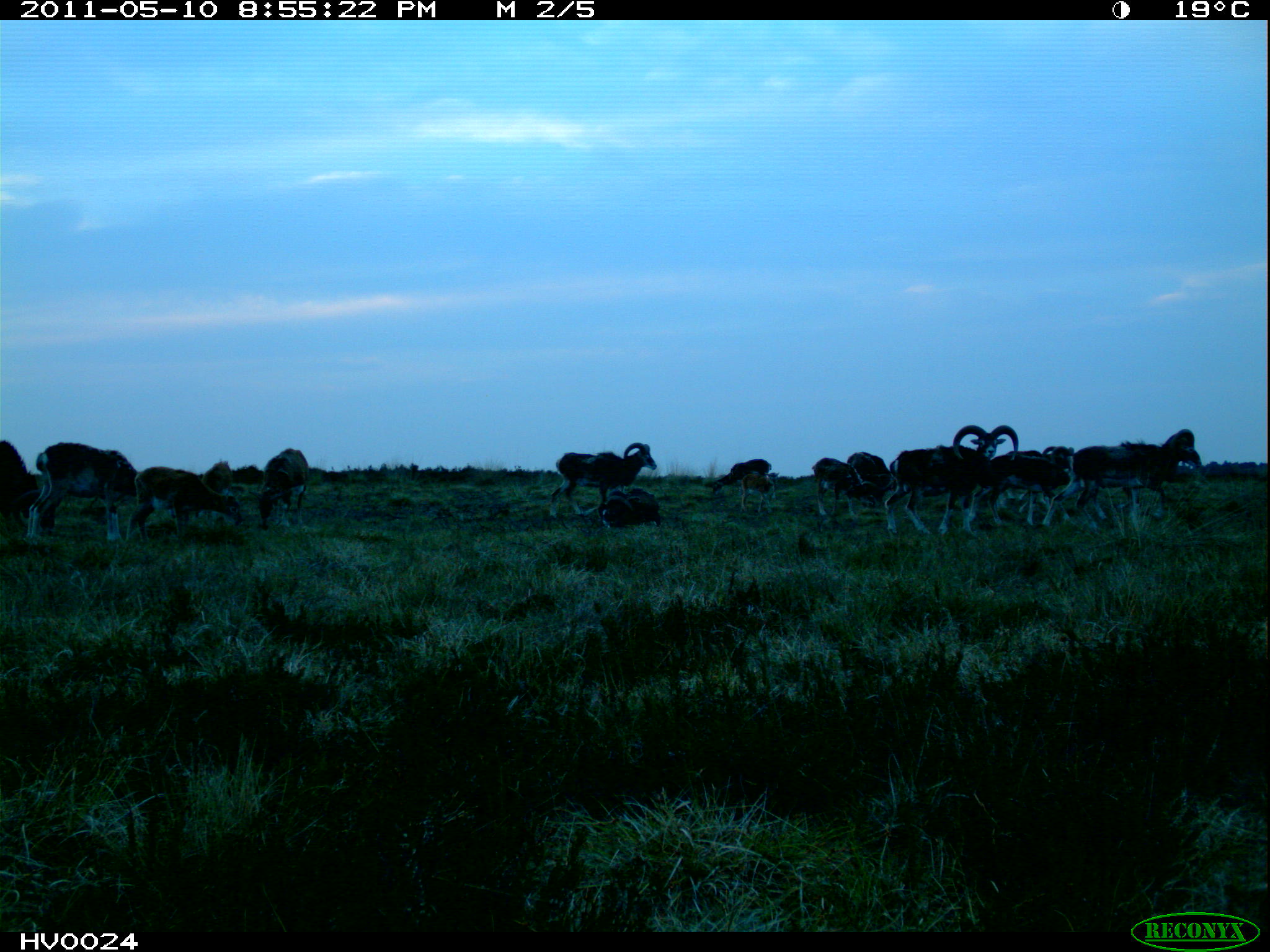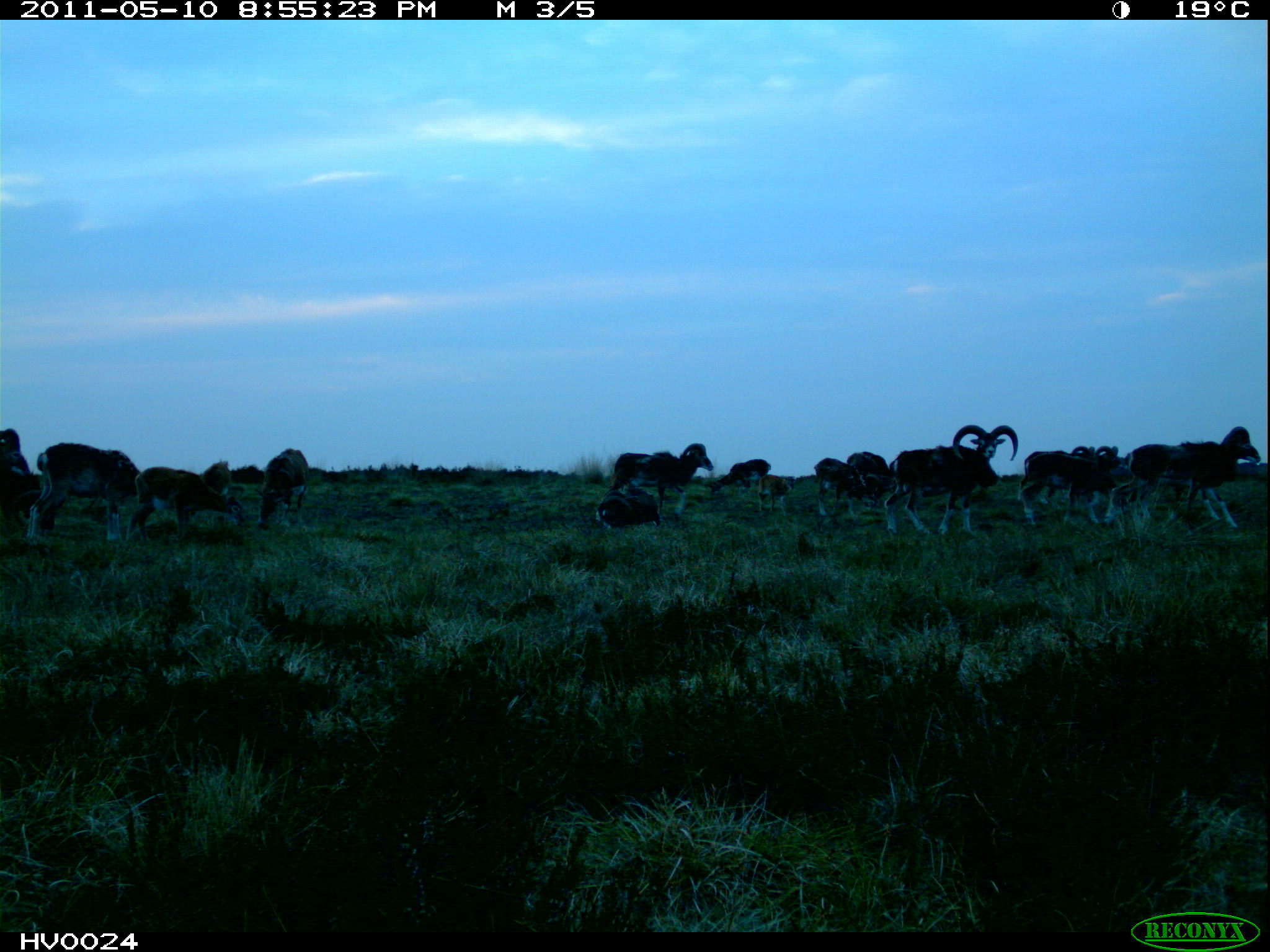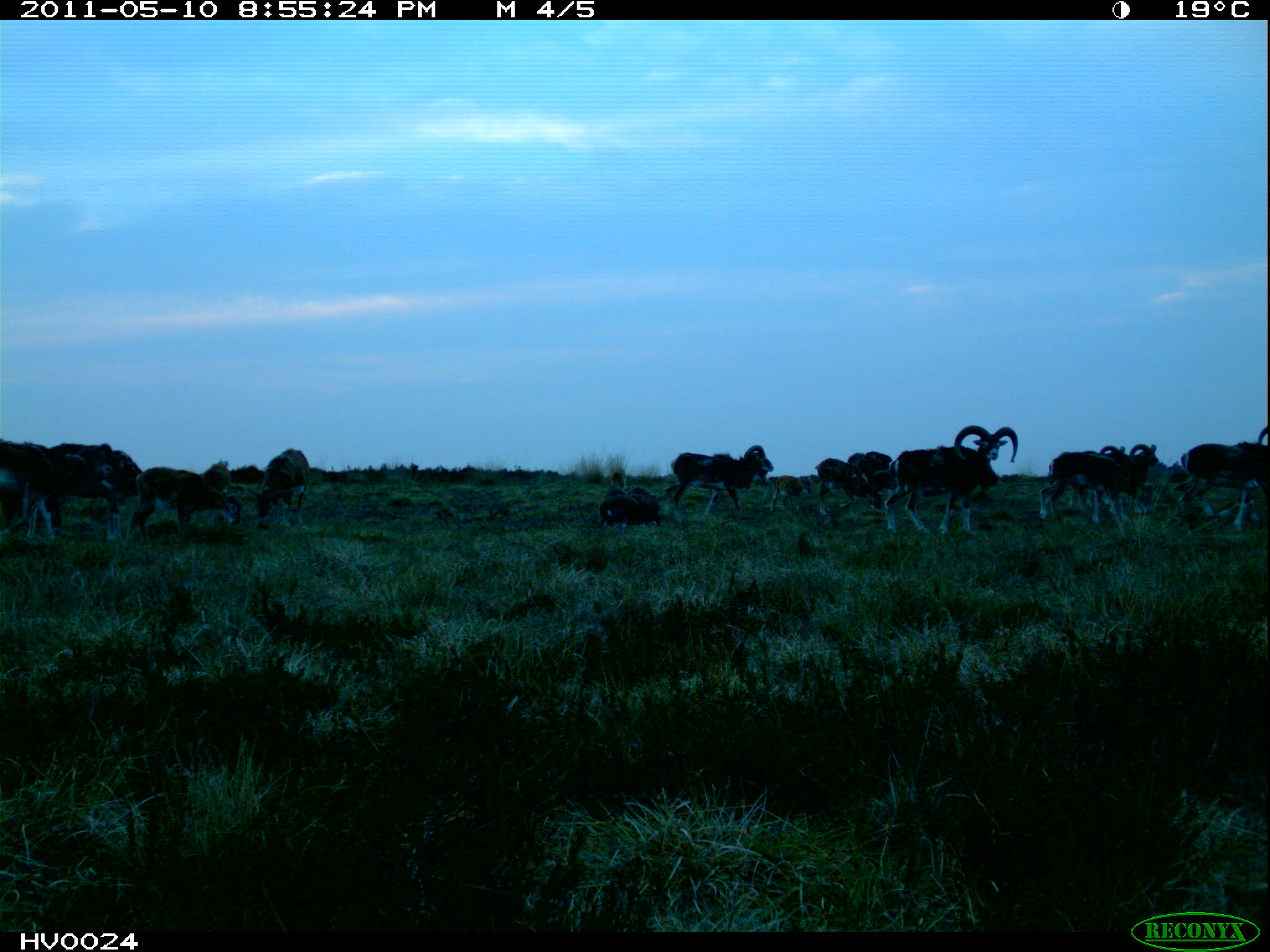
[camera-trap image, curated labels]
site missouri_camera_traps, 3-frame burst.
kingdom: Animalia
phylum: Chordata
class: Mammalia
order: Artiodactyla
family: Bovidae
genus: Ovis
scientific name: Ovis ammon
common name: mouflon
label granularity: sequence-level